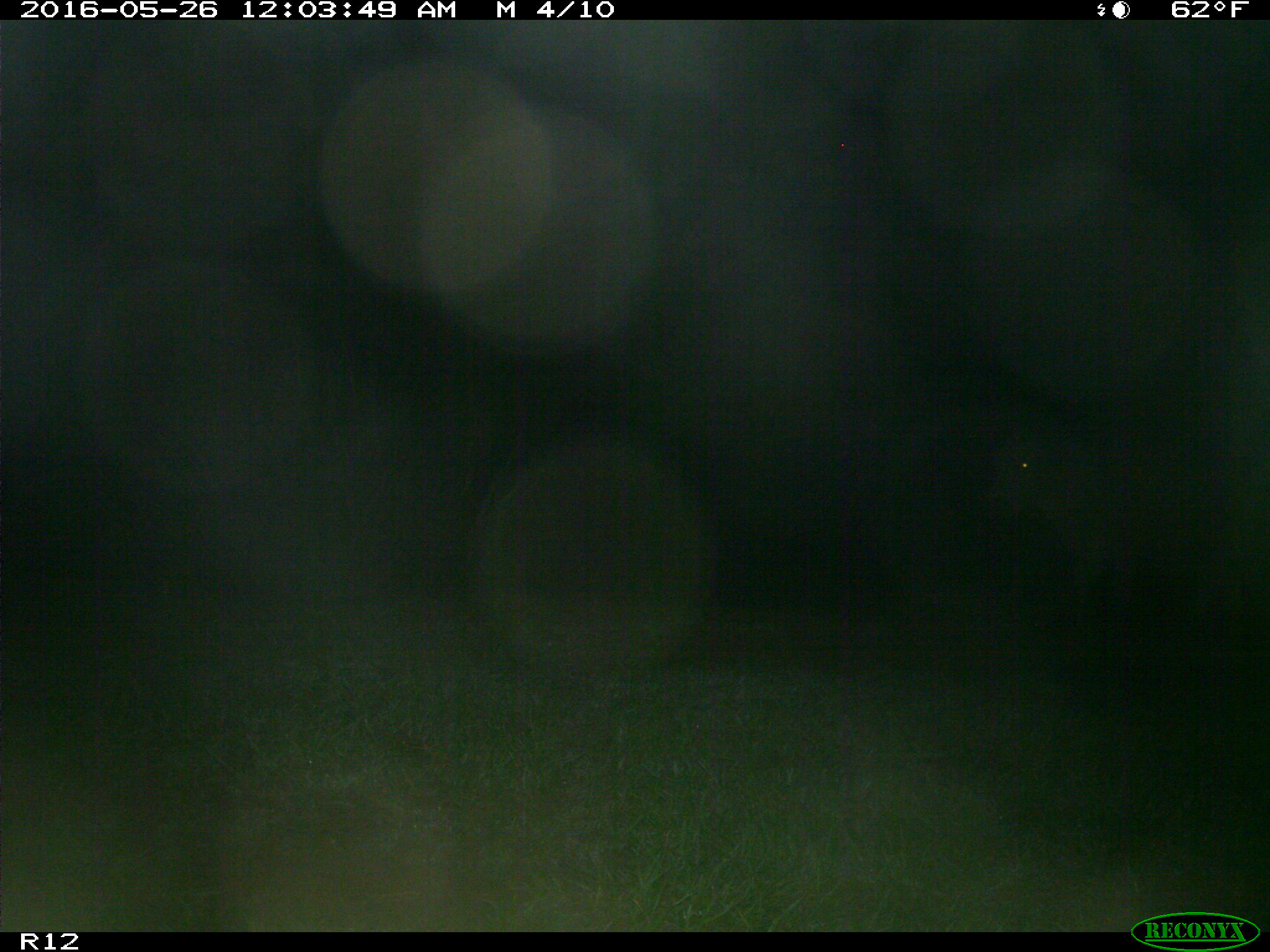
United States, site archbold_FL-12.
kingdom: Animalia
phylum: Chordata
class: Mammalia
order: Artiodactyla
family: Bovidae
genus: Bos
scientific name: Bos taurus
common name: domestic cow